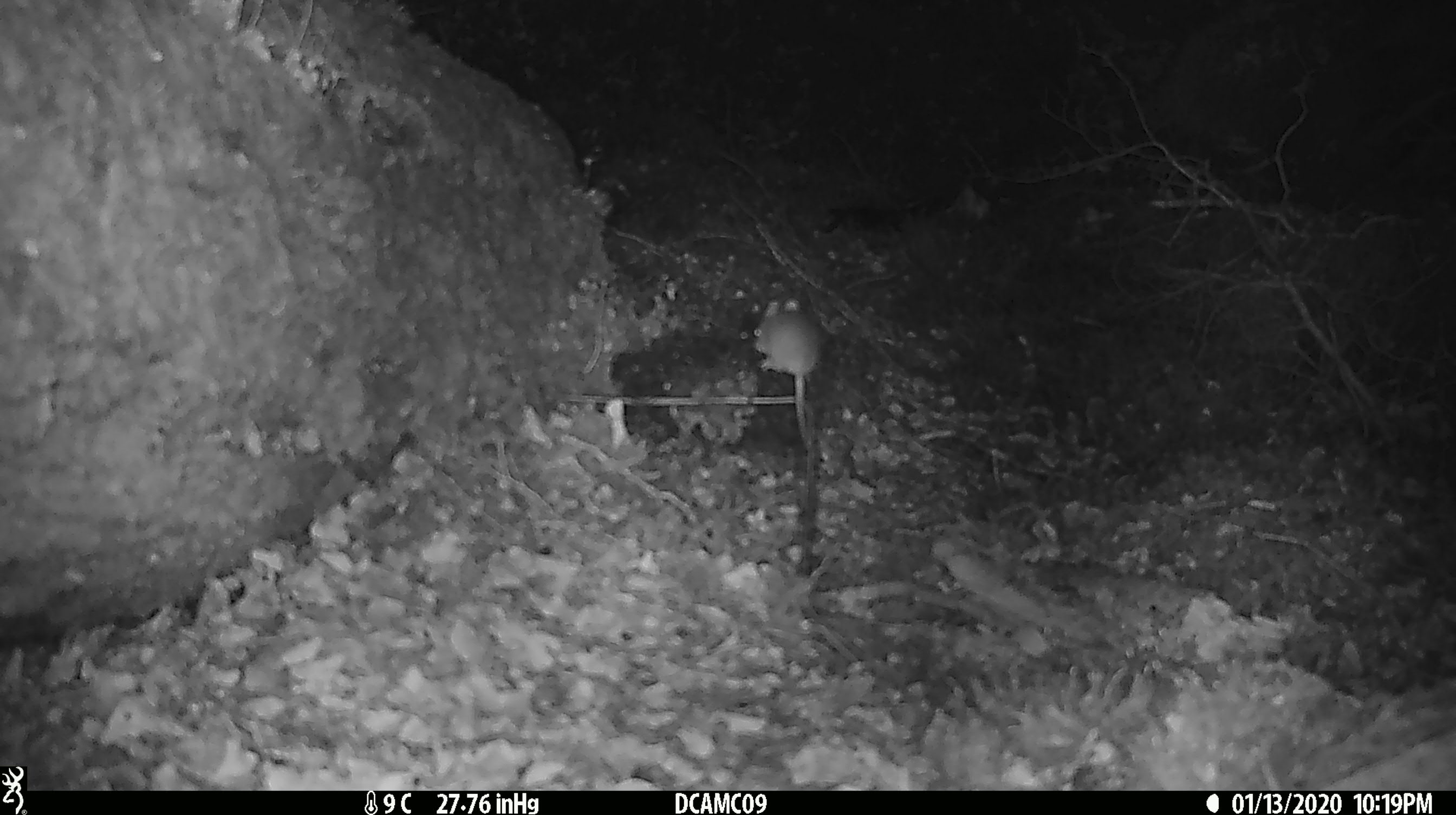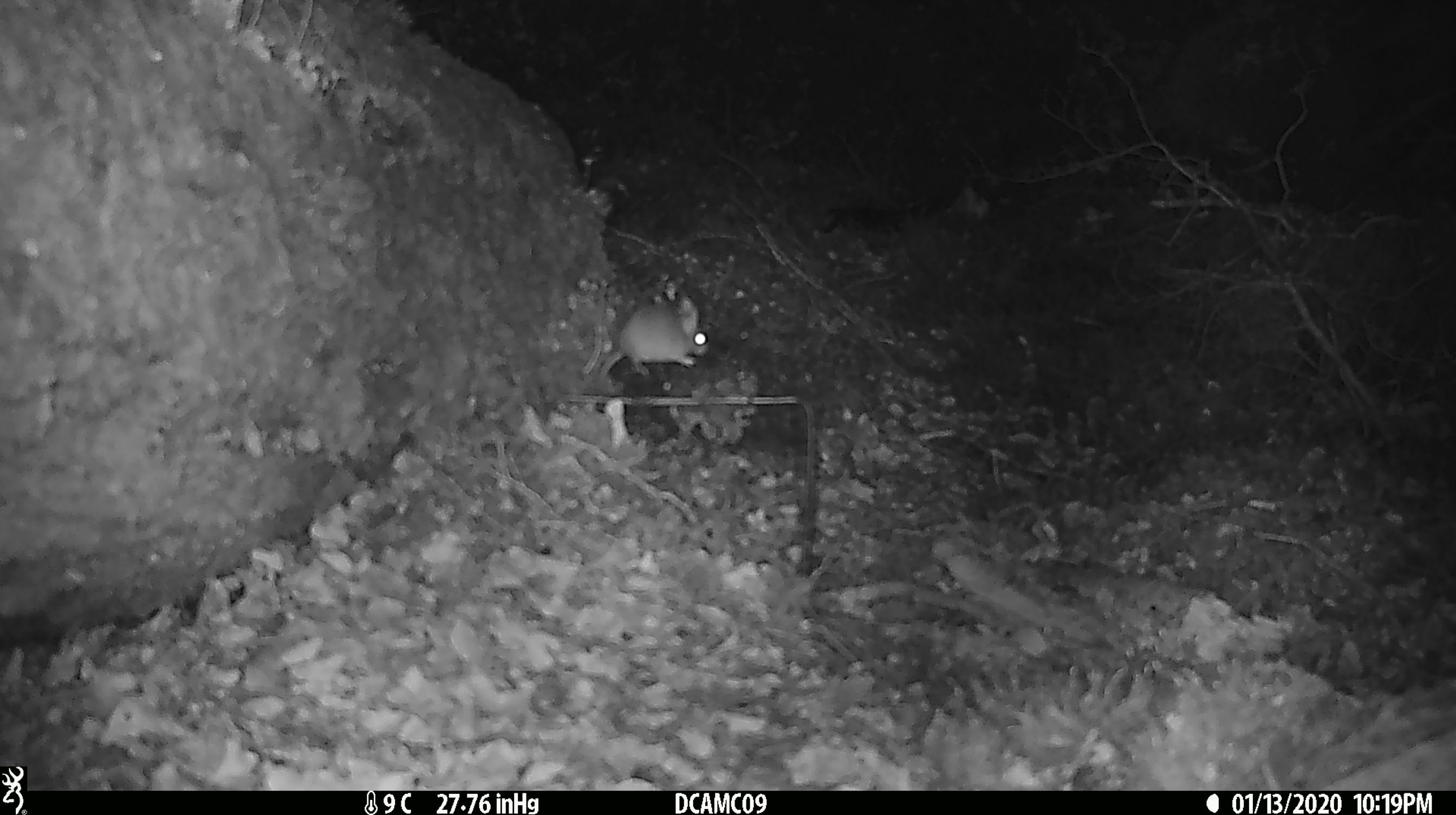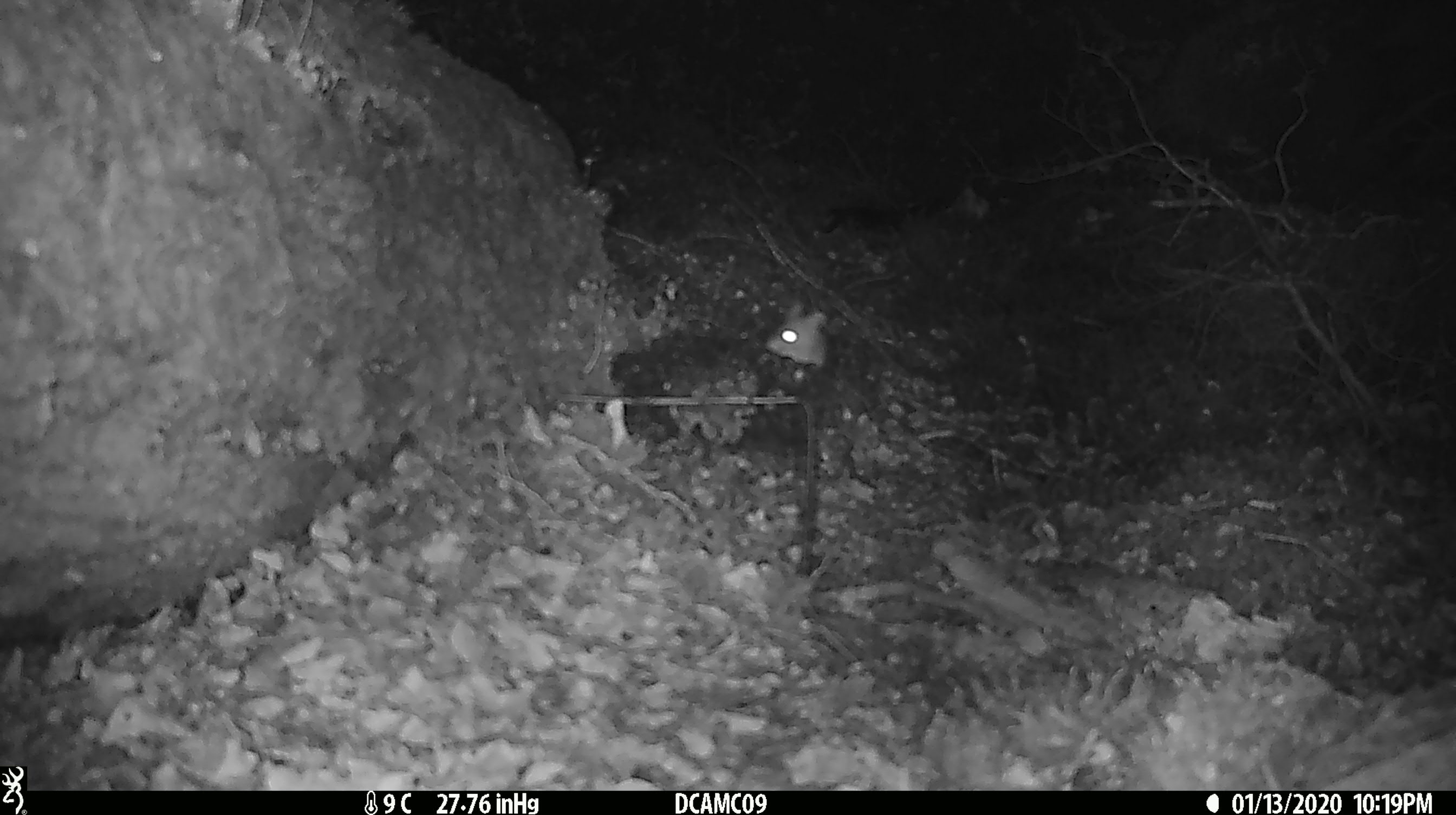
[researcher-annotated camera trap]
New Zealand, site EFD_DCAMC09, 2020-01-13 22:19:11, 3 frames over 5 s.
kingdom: Animalia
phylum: Chordata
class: Mammalia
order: Rodentia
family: Muridae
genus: Mus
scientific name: Mus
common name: mouse